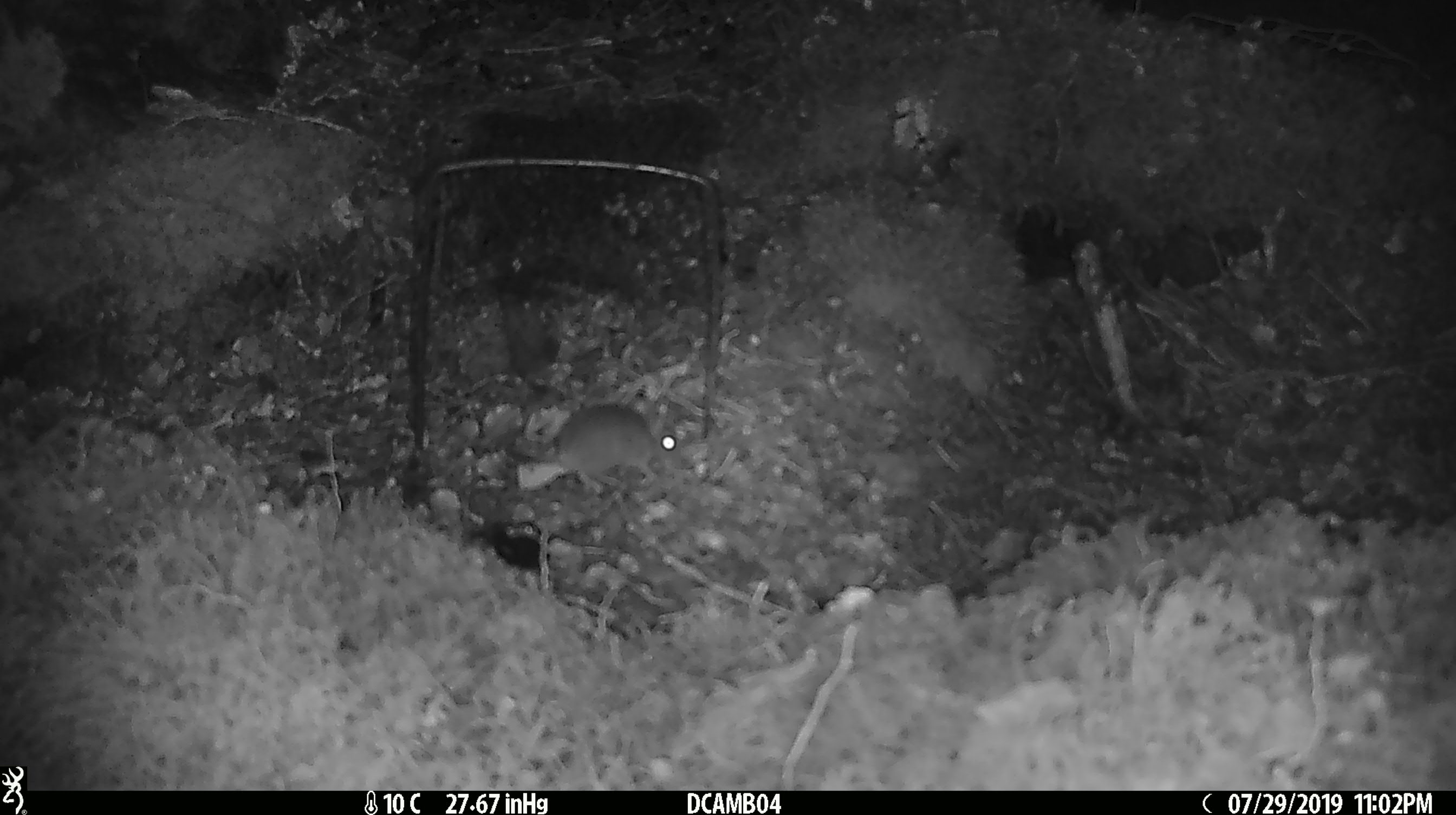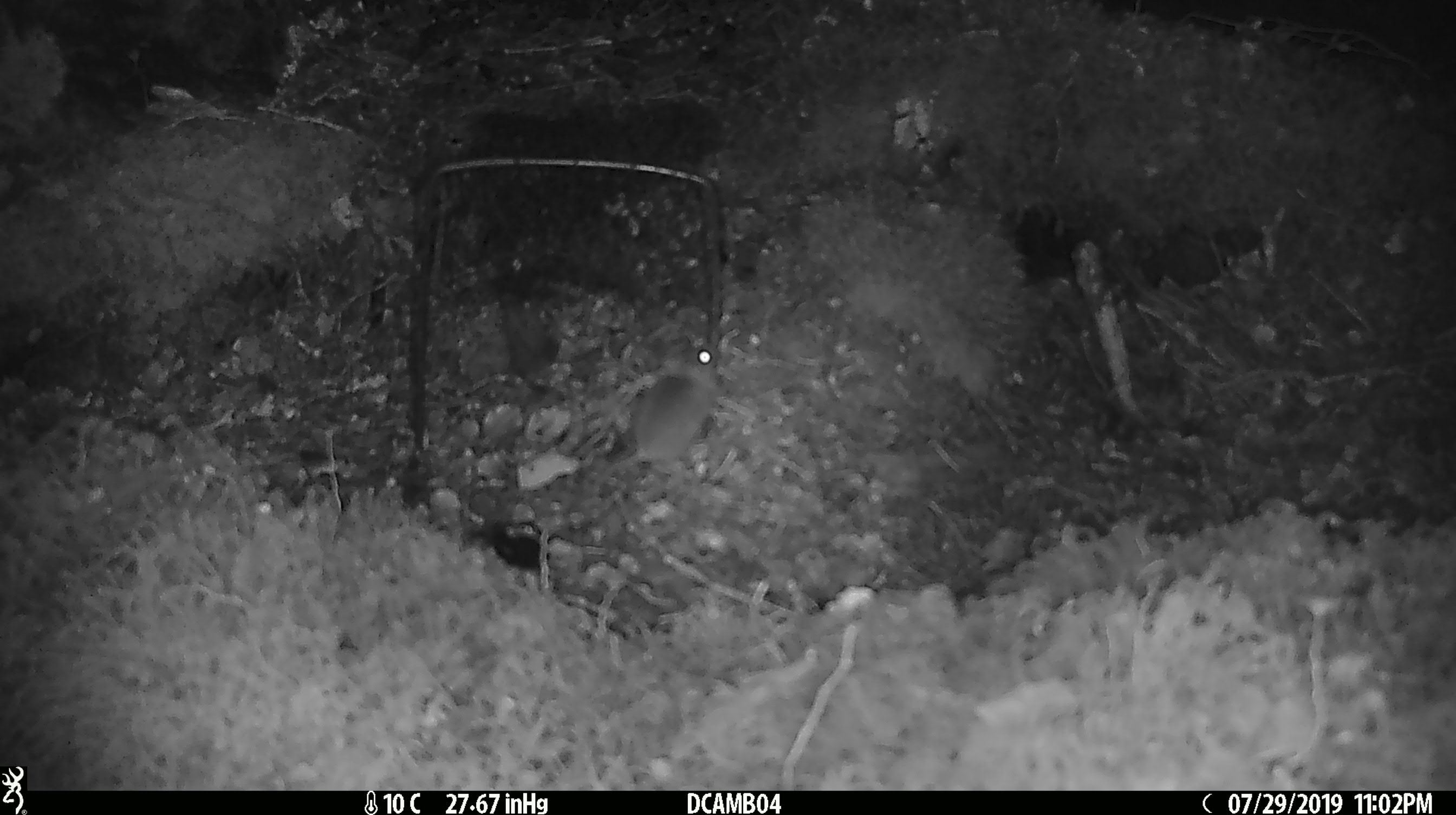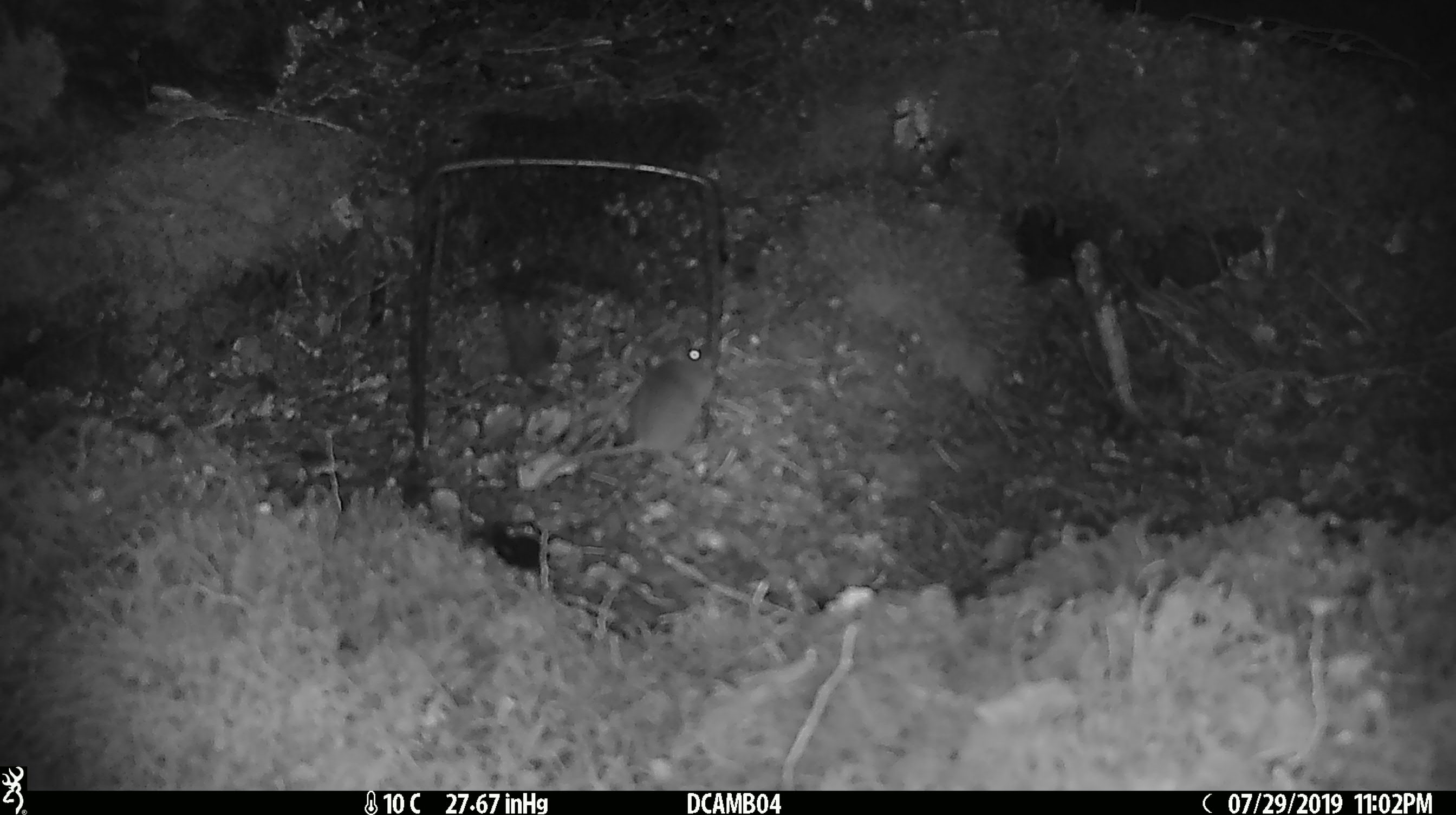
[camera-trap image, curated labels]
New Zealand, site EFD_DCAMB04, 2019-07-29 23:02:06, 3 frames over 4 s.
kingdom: Animalia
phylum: Chordata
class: Mammalia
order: Rodentia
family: Muridae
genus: Mus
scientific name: Mus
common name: mouse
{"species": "mouse (Mus)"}